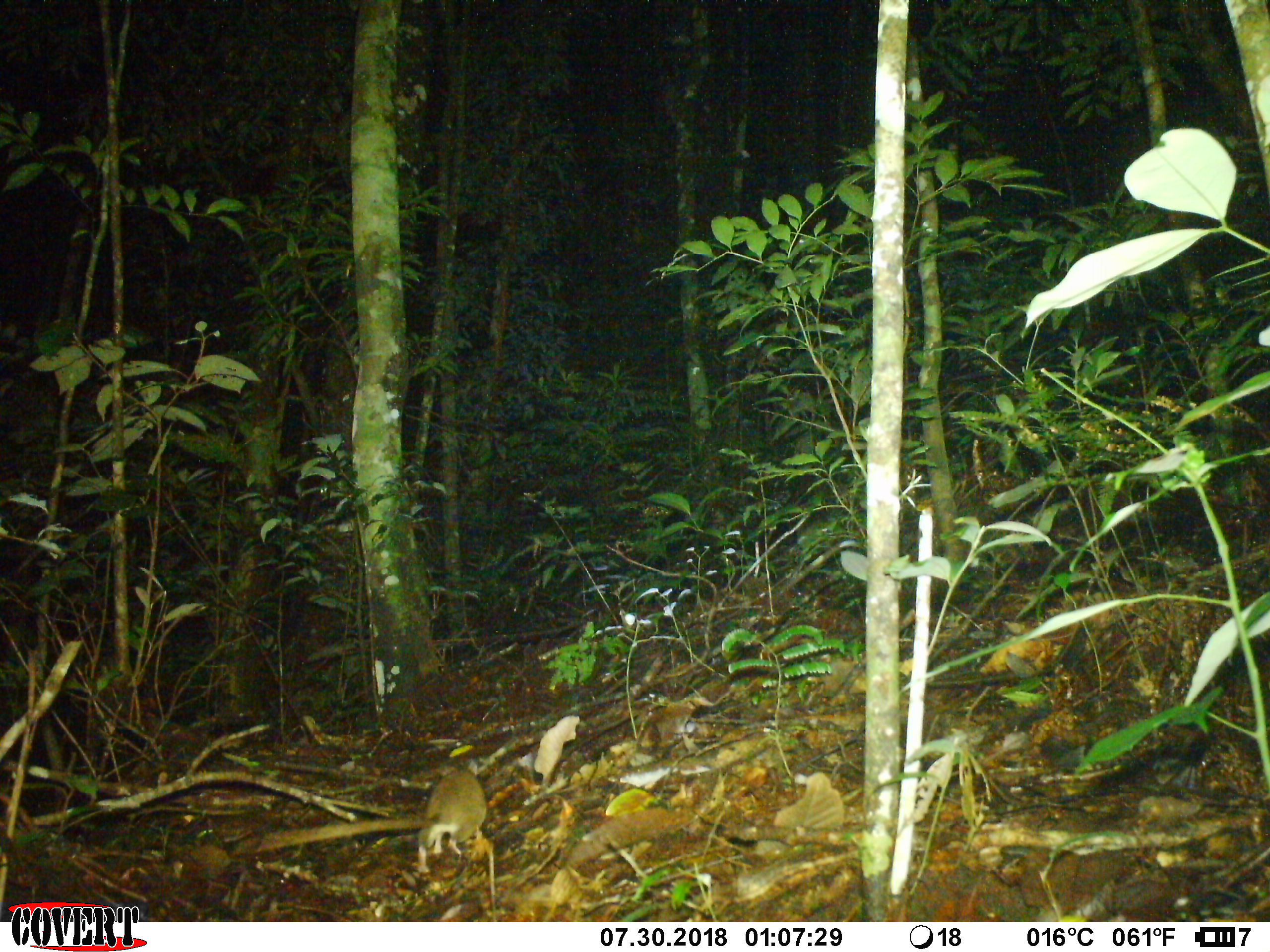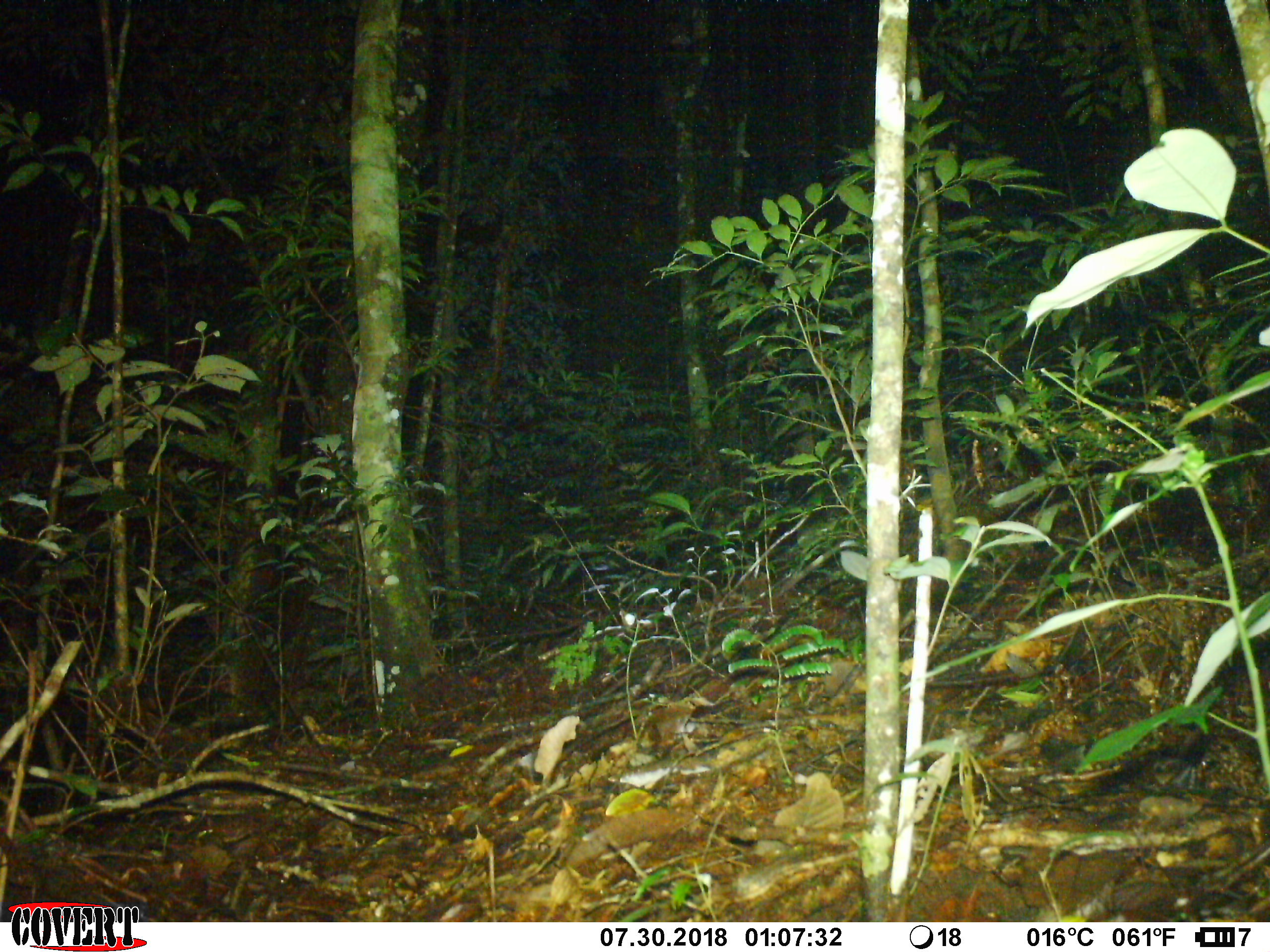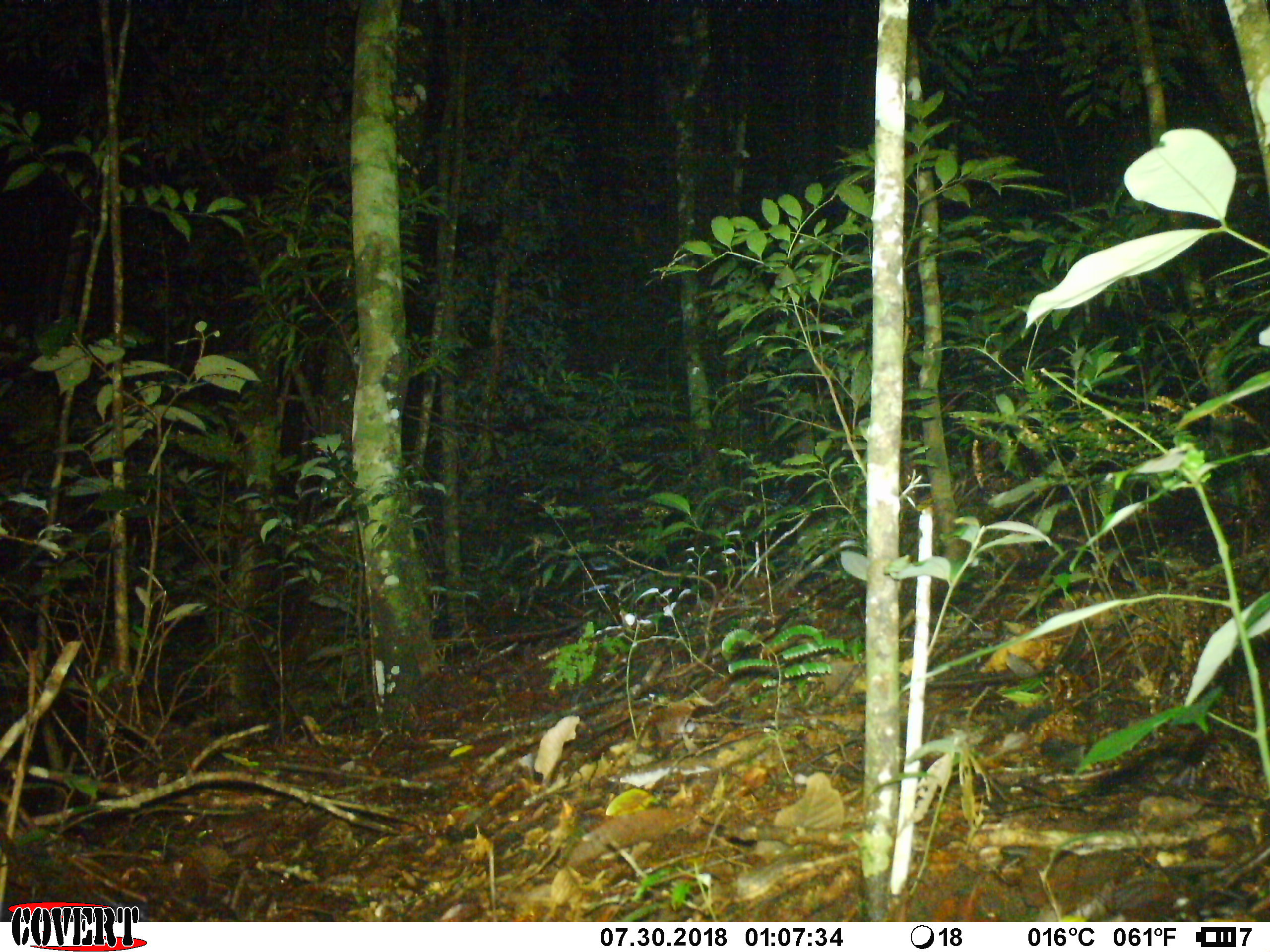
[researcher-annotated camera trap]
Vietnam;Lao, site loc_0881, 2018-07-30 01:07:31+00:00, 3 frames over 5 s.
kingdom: Animalia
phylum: Chordata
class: Mammalia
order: Rodentia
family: Muridae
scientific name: Muridae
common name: old-world mice and rats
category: unidentified murid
Unidentified murid (old-world mice and rats) (Muridae). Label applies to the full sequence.